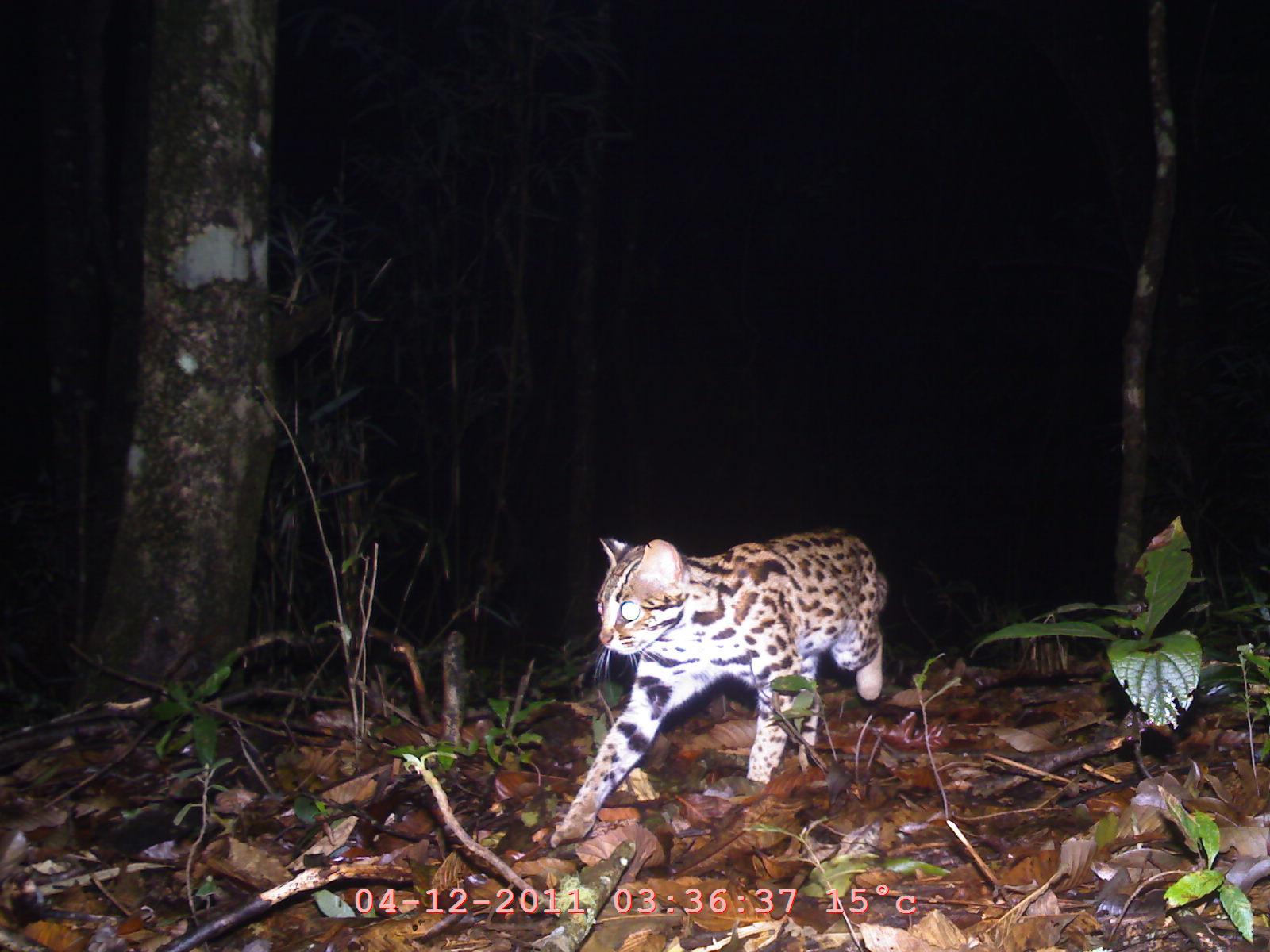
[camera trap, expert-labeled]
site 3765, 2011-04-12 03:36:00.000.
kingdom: Animalia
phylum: Chordata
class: Mammalia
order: Carnivora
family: Felidae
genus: Prionailurus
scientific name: Prionailurus bengalensis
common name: mainland leopard cat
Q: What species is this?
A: Prionailurus bengalensis (mainland leopard cat).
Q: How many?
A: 1.